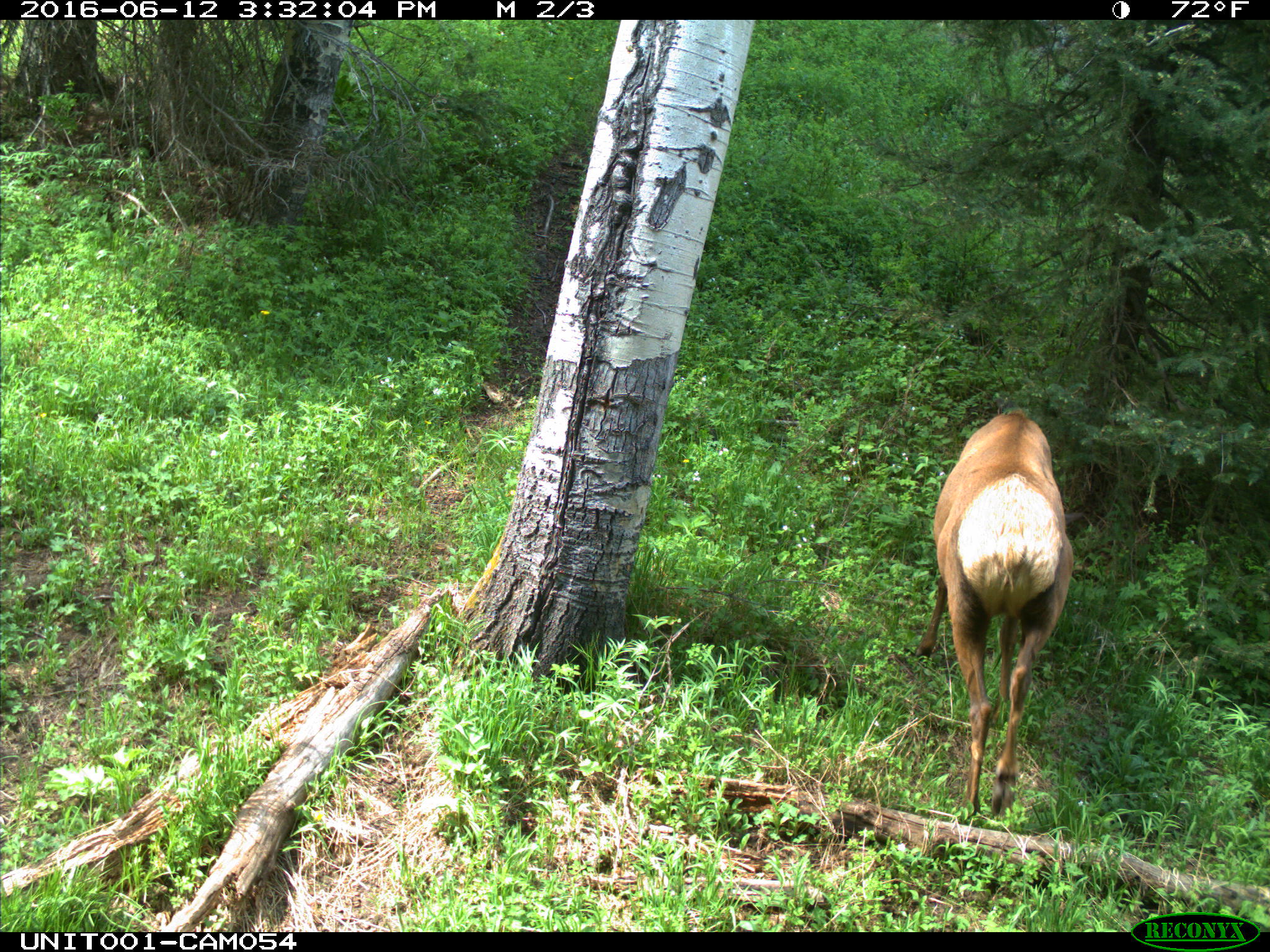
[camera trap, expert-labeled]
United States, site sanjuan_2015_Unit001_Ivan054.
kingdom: Animalia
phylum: Chordata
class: Mammalia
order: Artiodactyla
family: Cervidae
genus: Cervus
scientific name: Cervus elaphus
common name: red deer